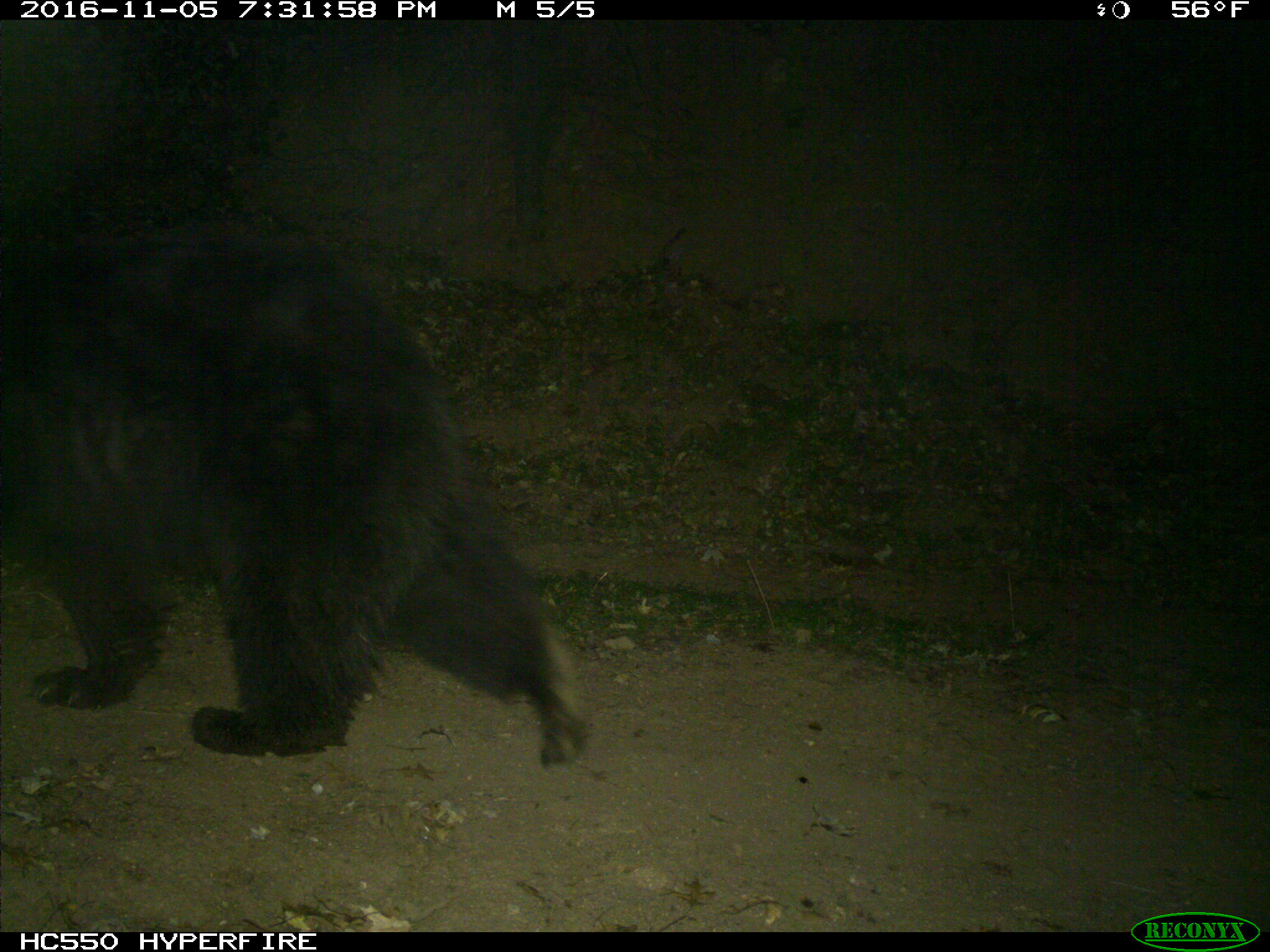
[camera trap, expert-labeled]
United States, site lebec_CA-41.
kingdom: Animalia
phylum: Chordata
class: Mammalia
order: Carnivora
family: Ursidae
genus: Ursus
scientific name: Ursus americanus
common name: american black bear